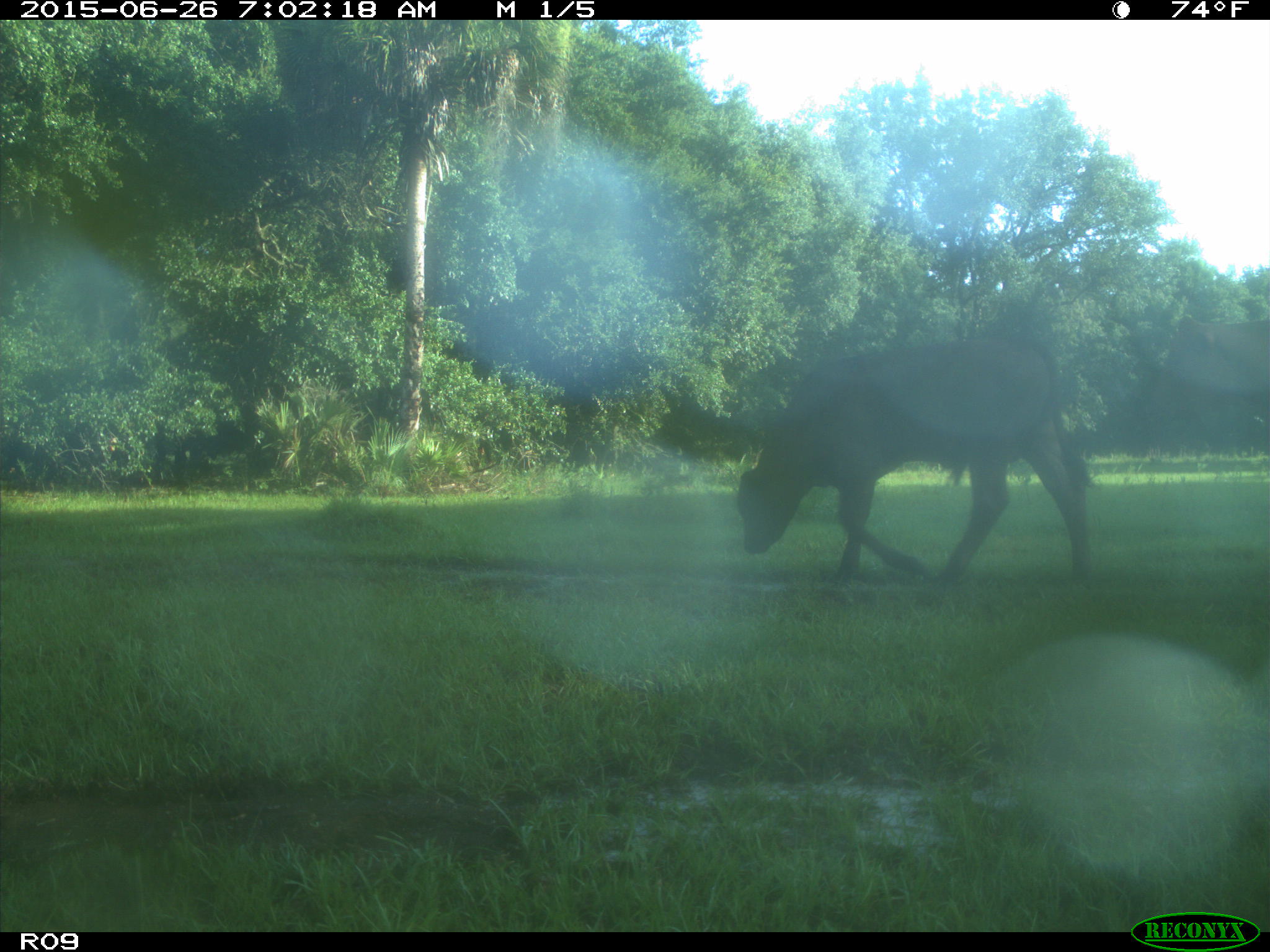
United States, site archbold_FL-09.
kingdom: Animalia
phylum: Chordata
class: Mammalia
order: Artiodactyla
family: Bovidae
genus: Bos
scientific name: Bos taurus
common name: domestic cow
Bos taurus (domestic cow).